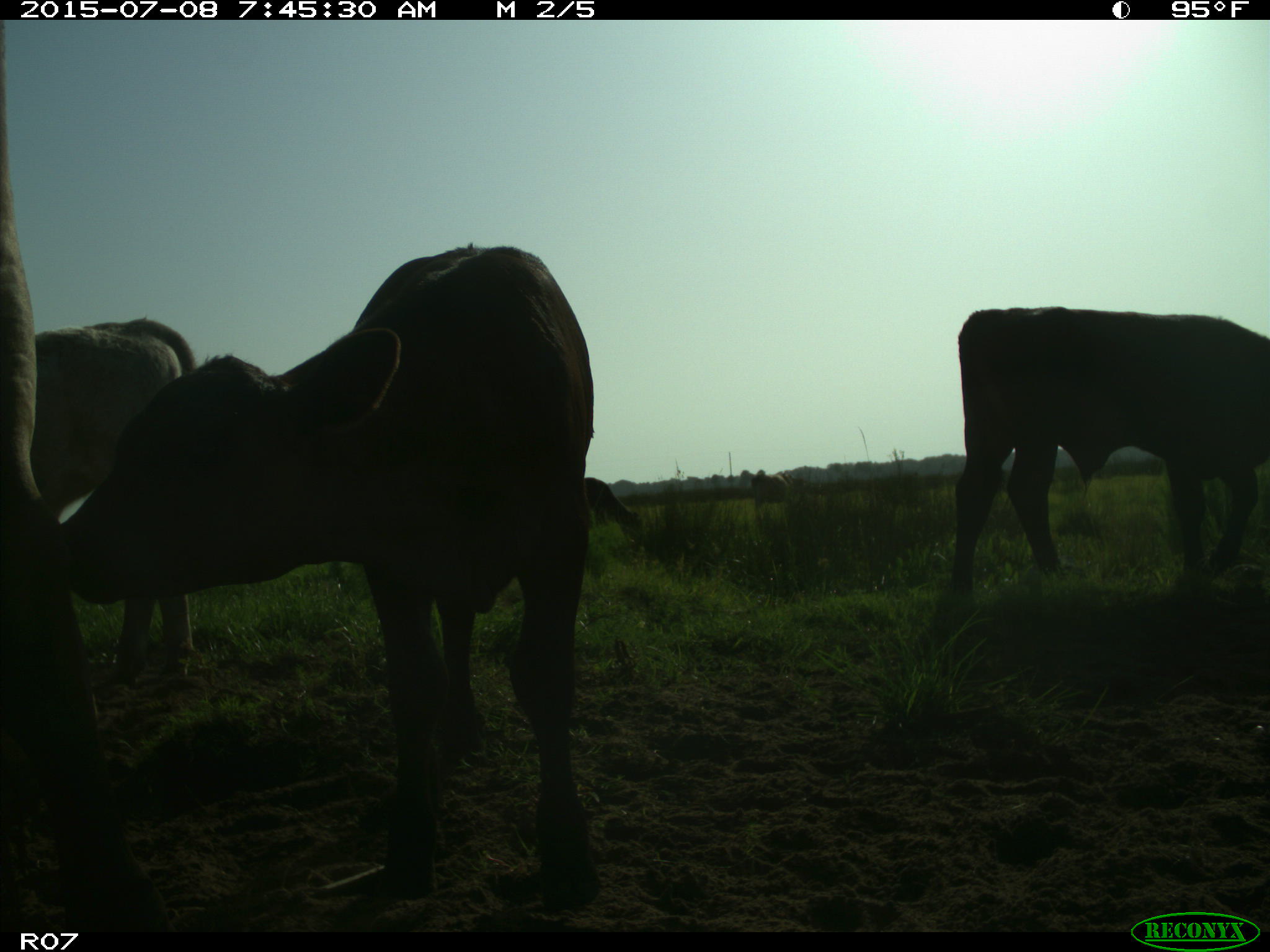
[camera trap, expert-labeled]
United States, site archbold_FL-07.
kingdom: Animalia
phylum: Chordata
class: Mammalia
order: Artiodactyla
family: Bovidae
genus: Bos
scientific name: Bos taurus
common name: domestic cow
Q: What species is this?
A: Bos taurus (domestic cow).